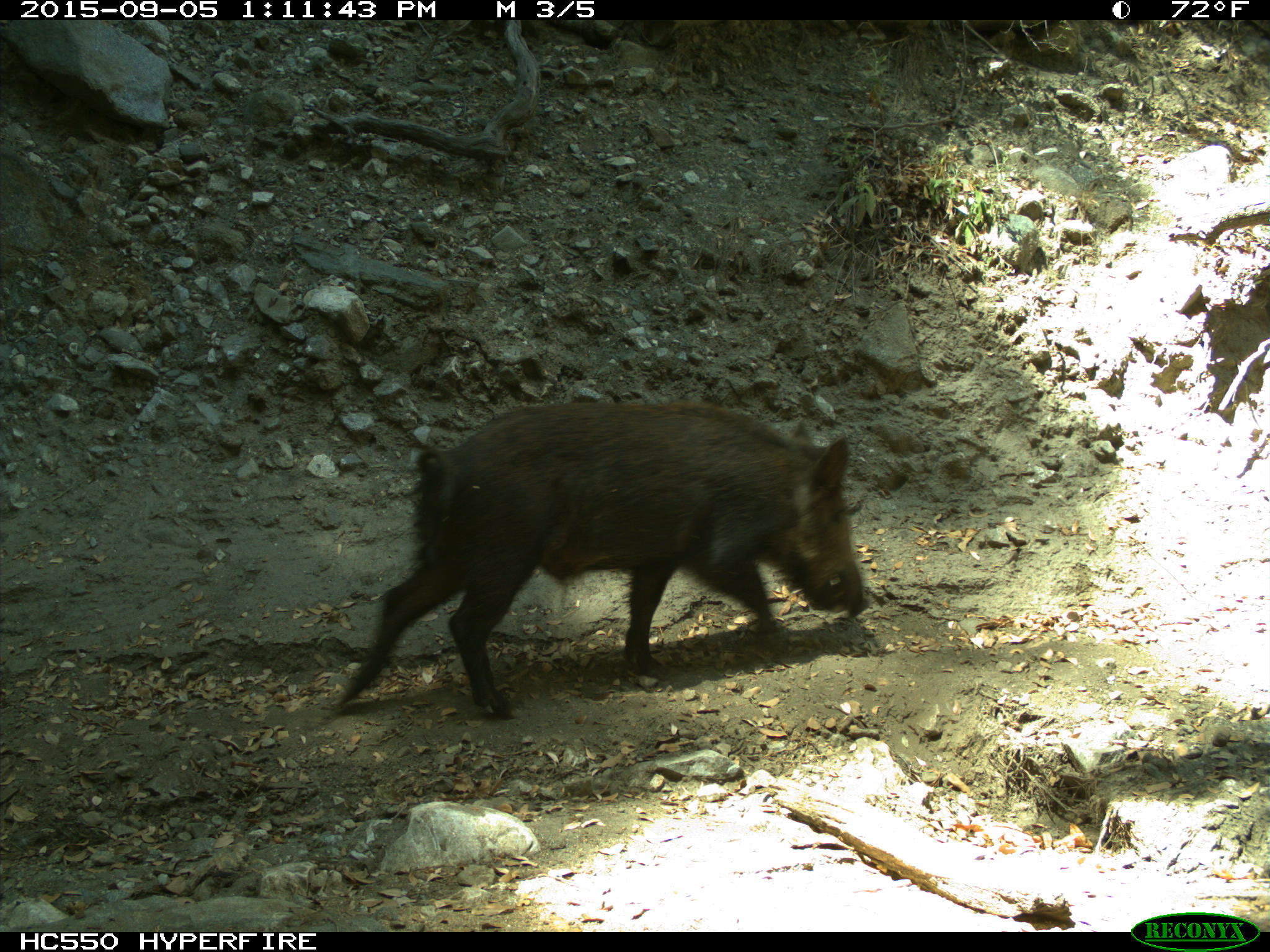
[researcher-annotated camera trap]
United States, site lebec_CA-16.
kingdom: Animalia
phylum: Chordata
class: Mammalia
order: Artiodactyla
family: Suidae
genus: Sus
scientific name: Sus scrofa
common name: wild boar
Sus scrofa (wild boar).